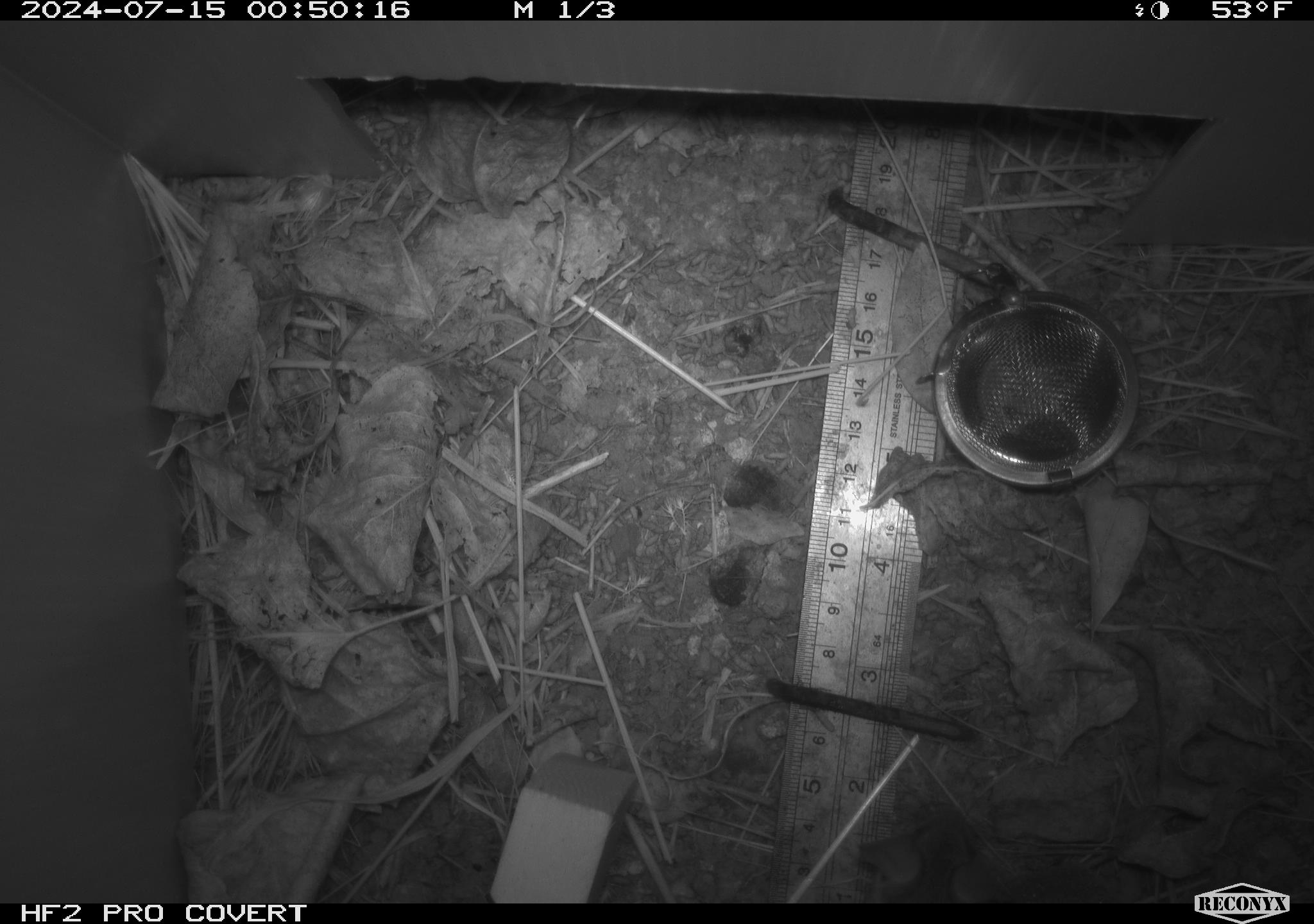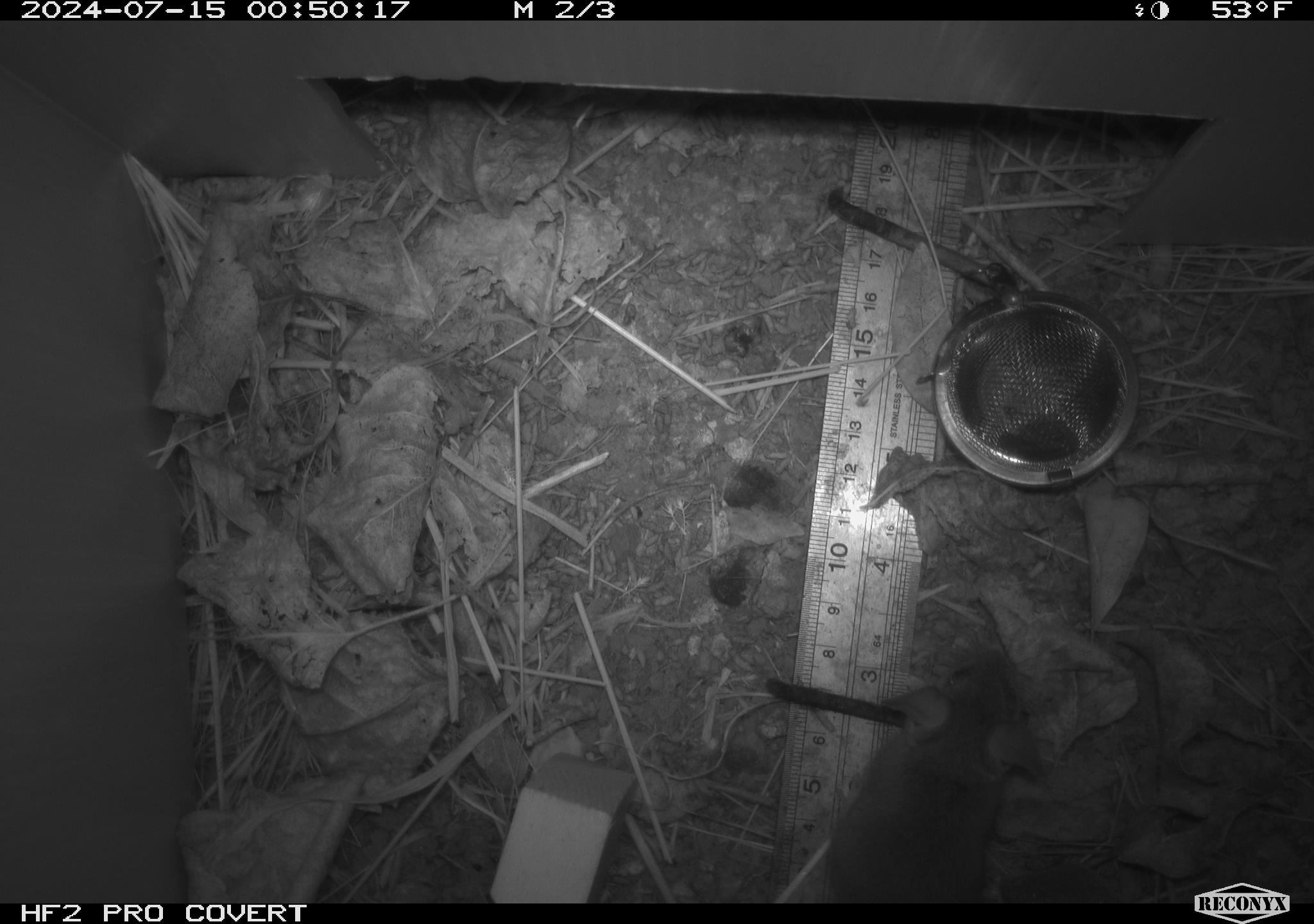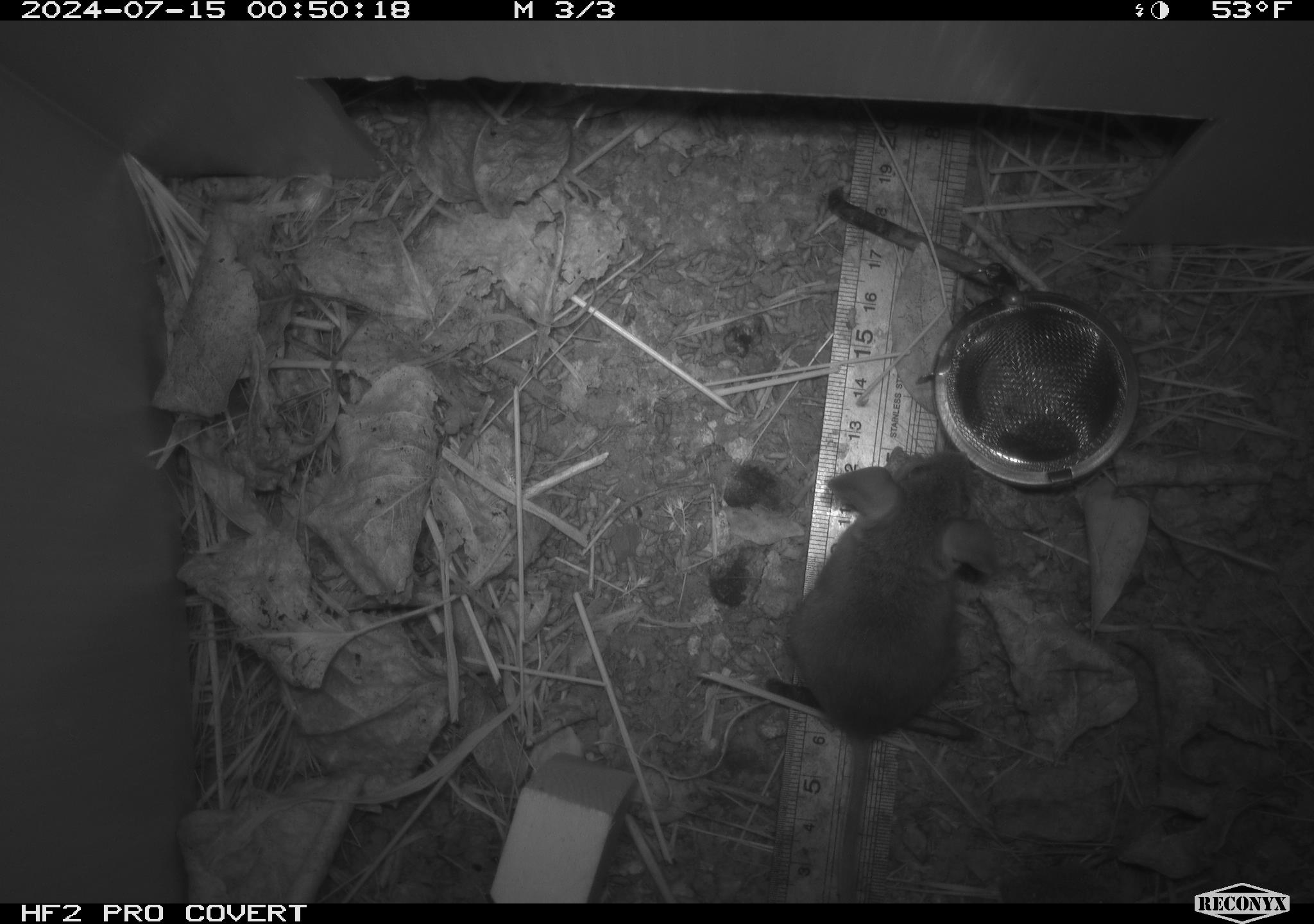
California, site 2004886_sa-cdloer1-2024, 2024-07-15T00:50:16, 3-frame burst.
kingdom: Animalia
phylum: Chordata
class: Mammalia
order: Rodentia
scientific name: Rodentia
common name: mouse species